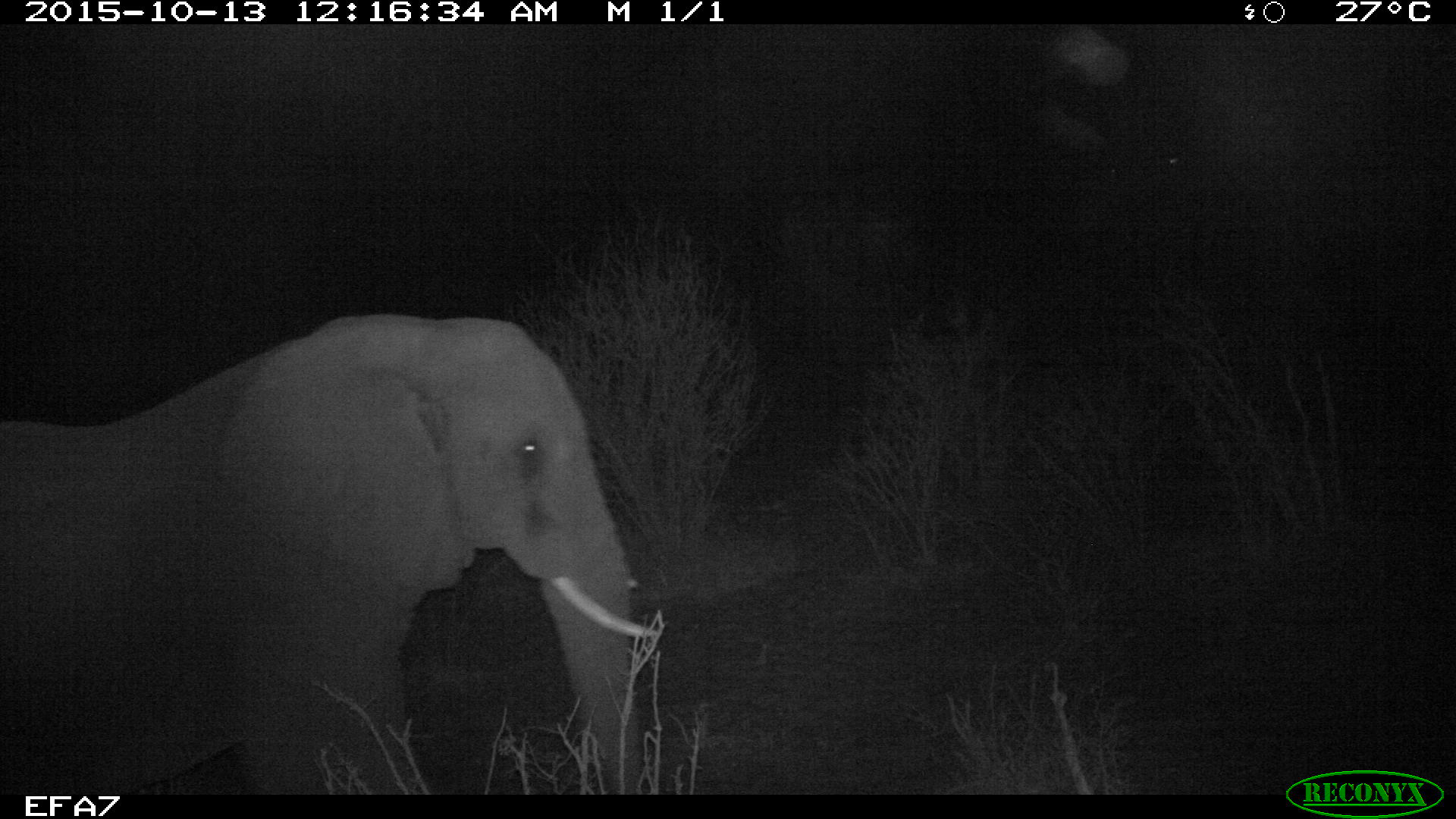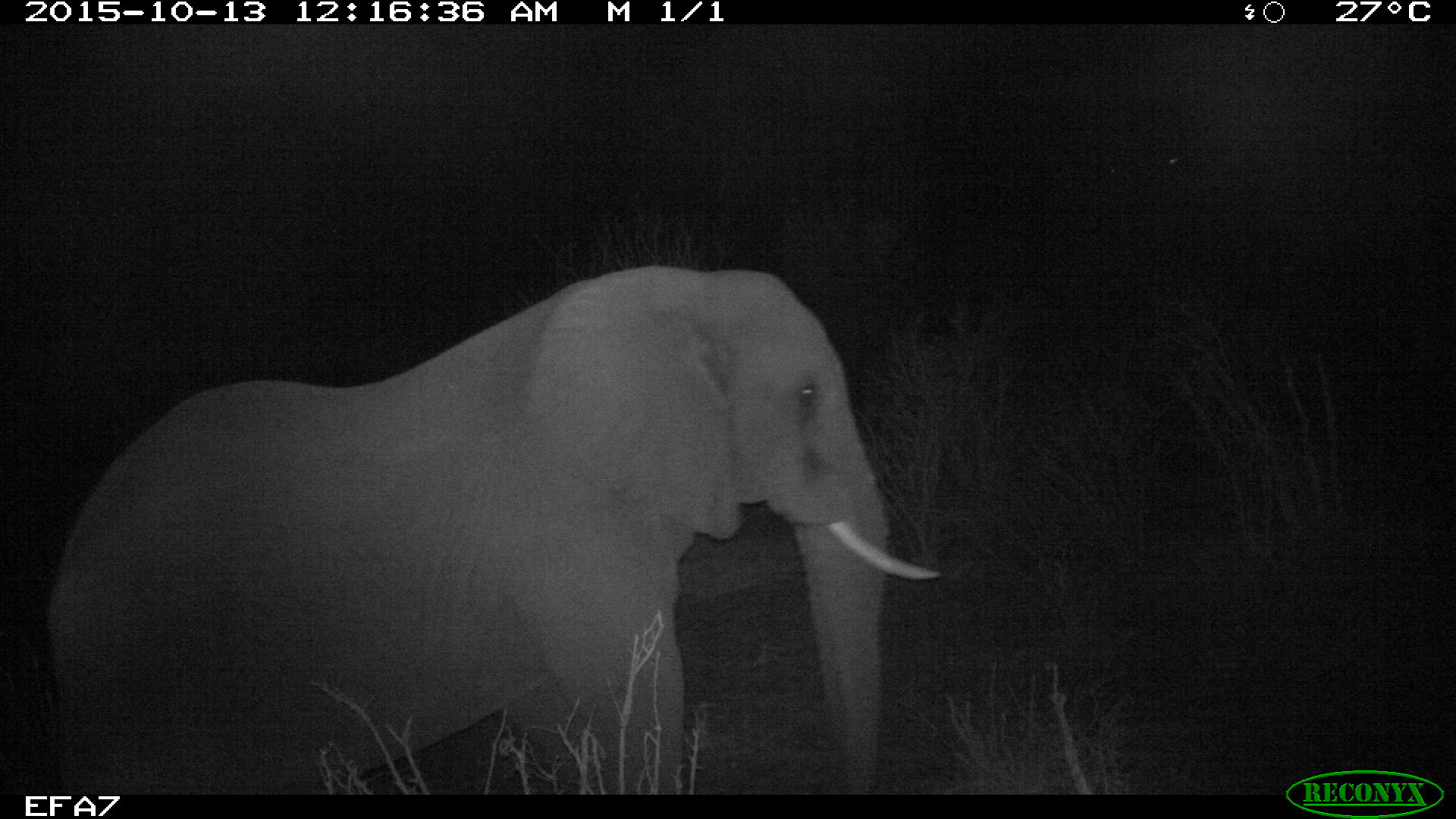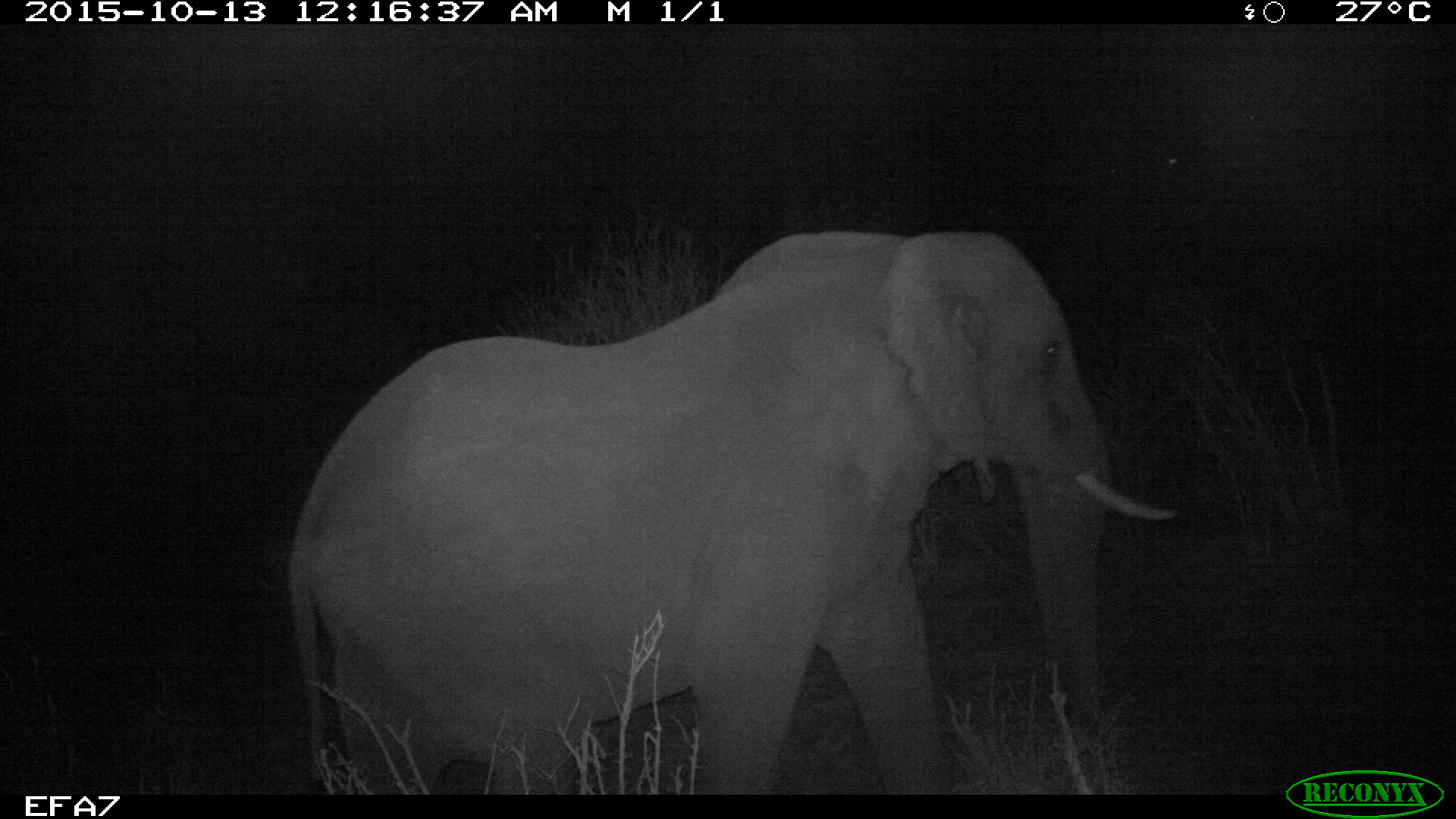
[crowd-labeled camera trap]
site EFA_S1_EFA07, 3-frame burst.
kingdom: Animalia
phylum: Chordata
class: Mammalia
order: Proboscidea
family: Elephantidae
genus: Loxodonta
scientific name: Loxodonta africana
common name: african bush elephant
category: elephant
Elephant (african bush elephant) (Loxodonta africana), count 1. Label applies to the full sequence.